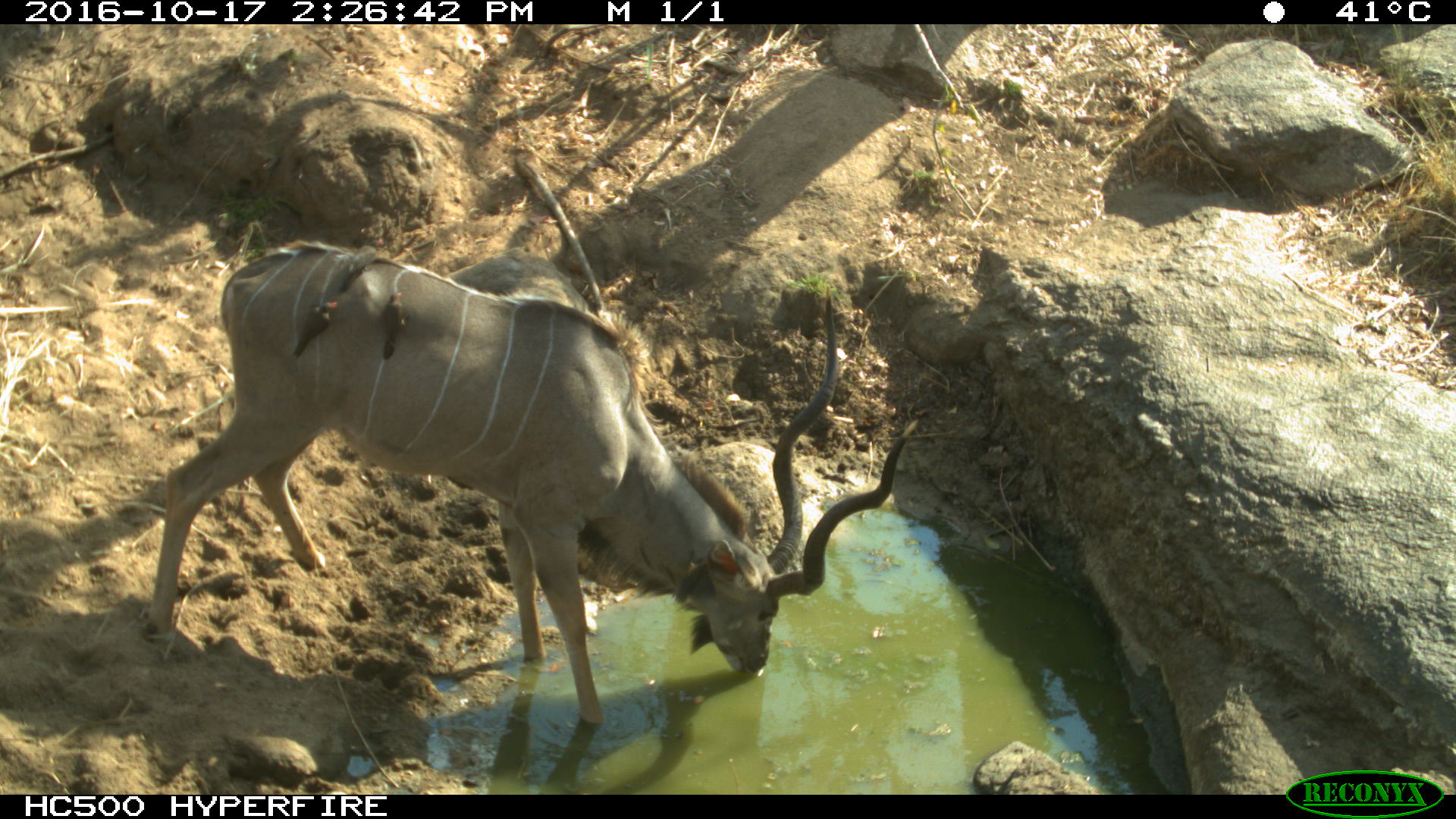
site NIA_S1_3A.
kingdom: Animalia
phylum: Chordata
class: Mammalia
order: Artiodactyla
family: Bovidae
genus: Tragelaphus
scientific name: Tragelaphus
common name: kudu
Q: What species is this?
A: Kudu (Tragelaphus).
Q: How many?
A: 1.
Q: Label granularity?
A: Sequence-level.